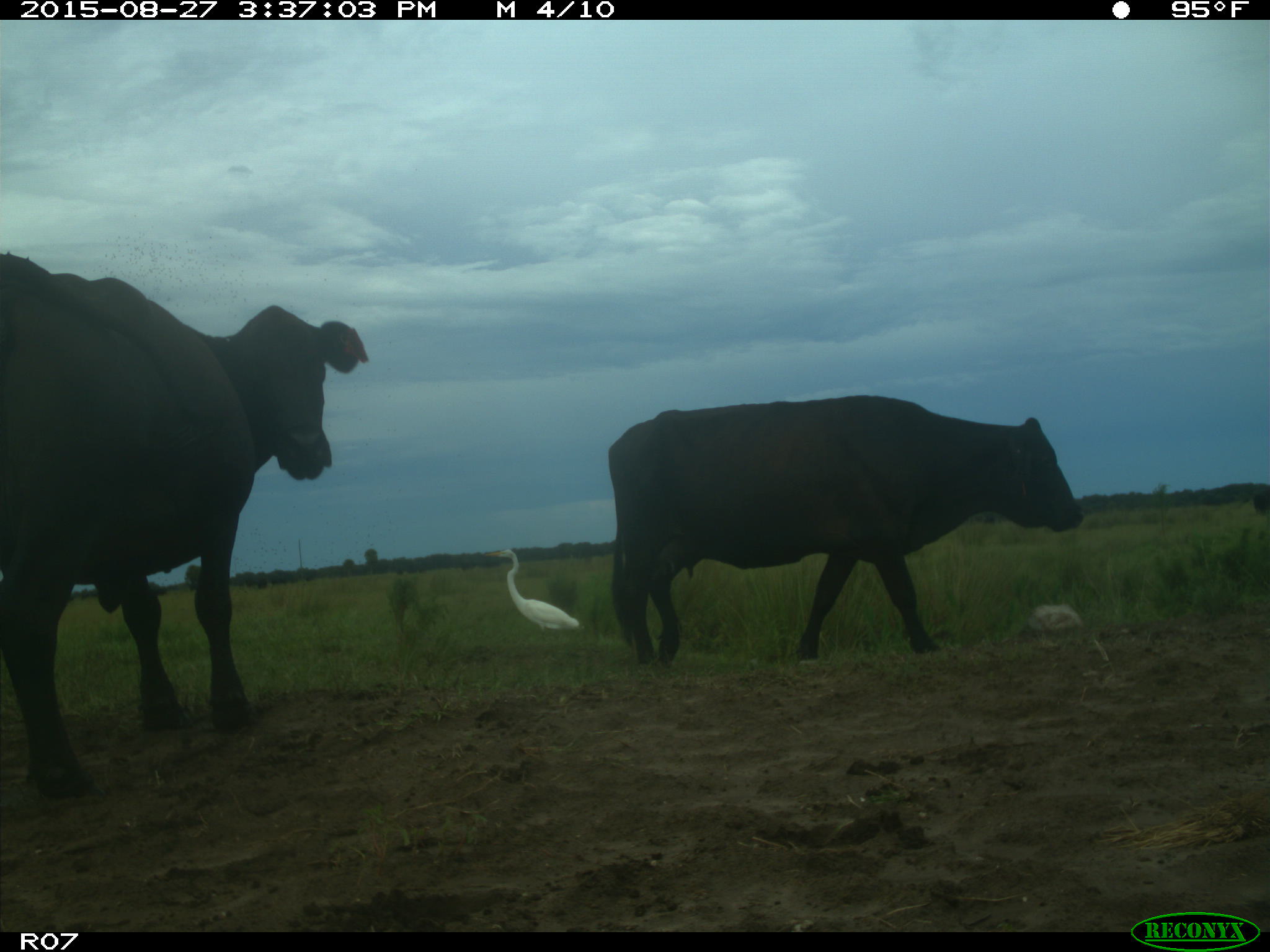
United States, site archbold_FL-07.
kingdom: Animalia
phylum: Chordata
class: Mammalia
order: Artiodactyla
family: Bovidae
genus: Bos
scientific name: Bos taurus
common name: domestic cow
Bos taurus (domestic cow).